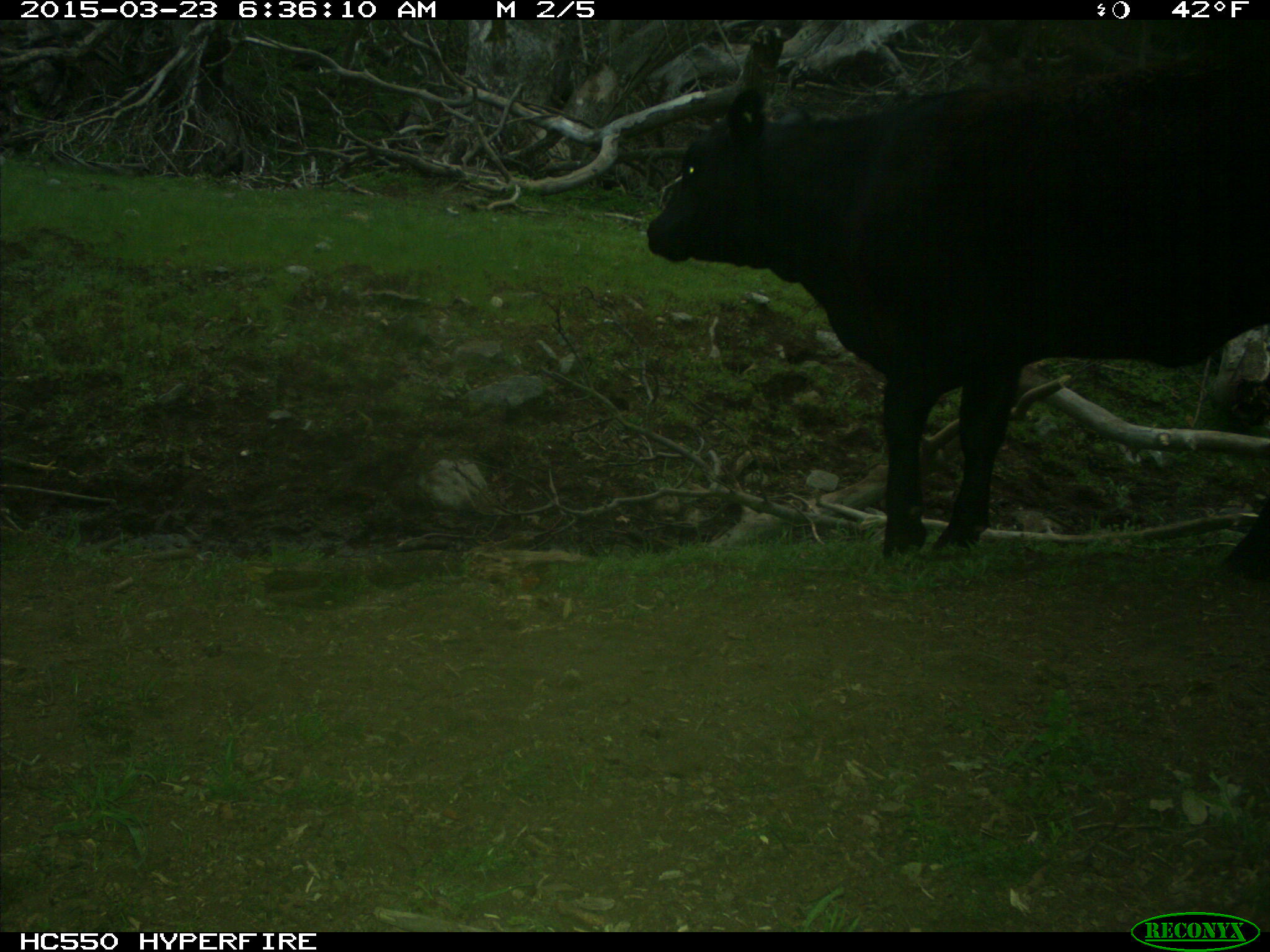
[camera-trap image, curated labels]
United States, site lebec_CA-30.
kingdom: Animalia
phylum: Chordata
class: Mammalia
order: Artiodactyla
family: Bovidae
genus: Bos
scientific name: Bos taurus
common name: domestic cow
Bos taurus (domestic cow).